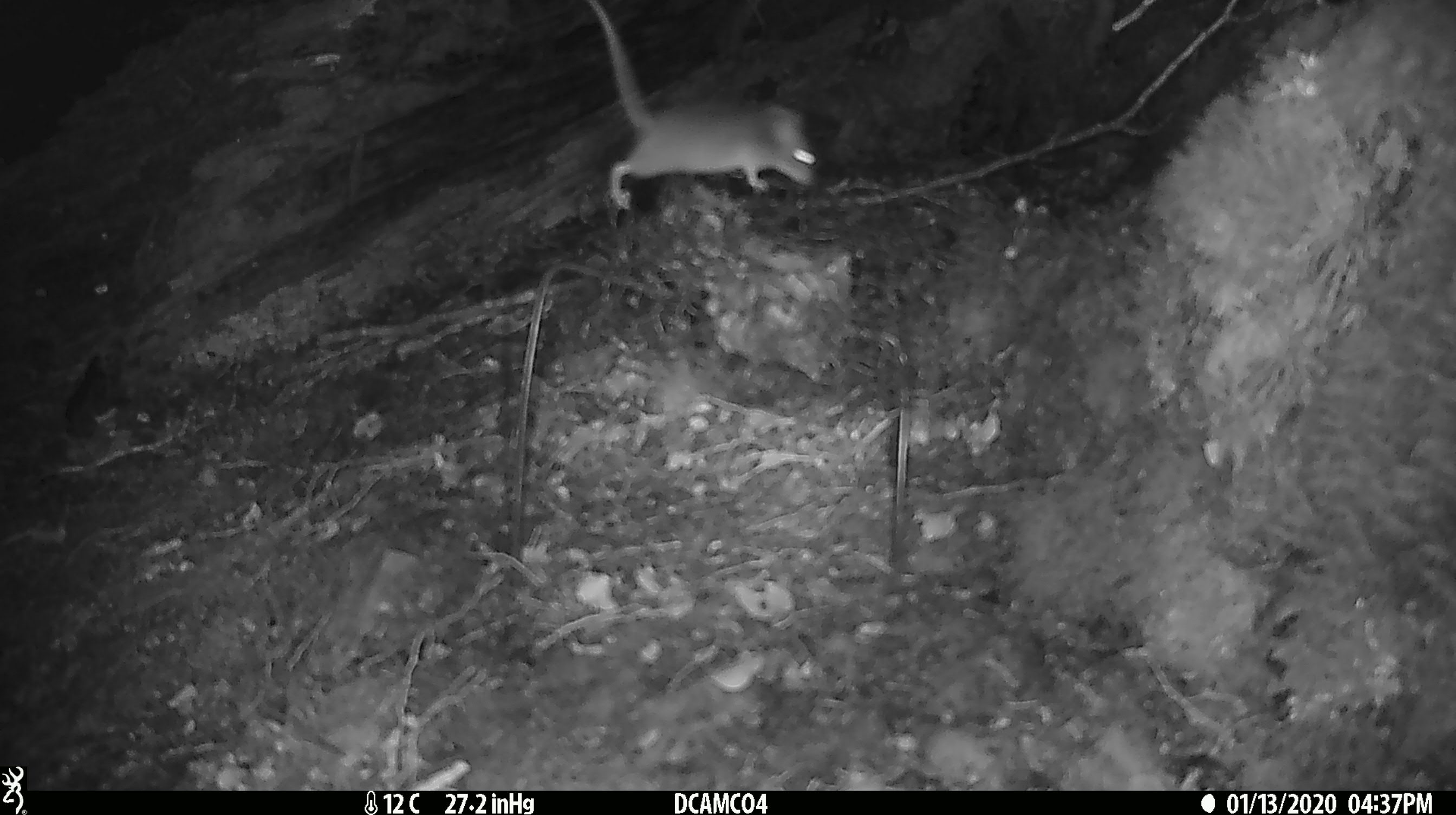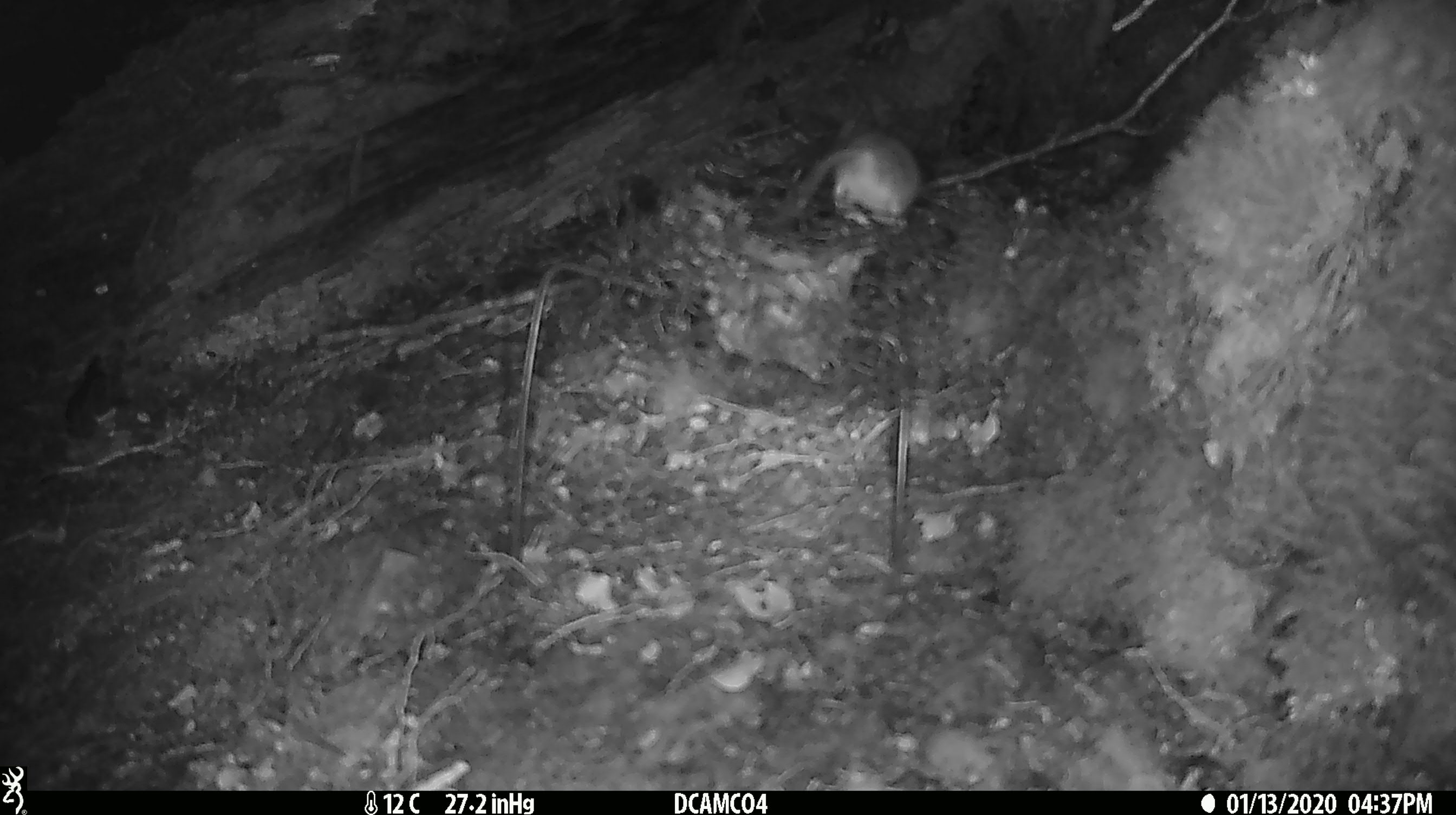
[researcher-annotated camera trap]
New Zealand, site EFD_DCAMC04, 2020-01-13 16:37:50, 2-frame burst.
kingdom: Animalia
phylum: Chordata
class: Mammalia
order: Rodentia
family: Muridae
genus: Mus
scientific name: Mus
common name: mouse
Mouse (Mus).